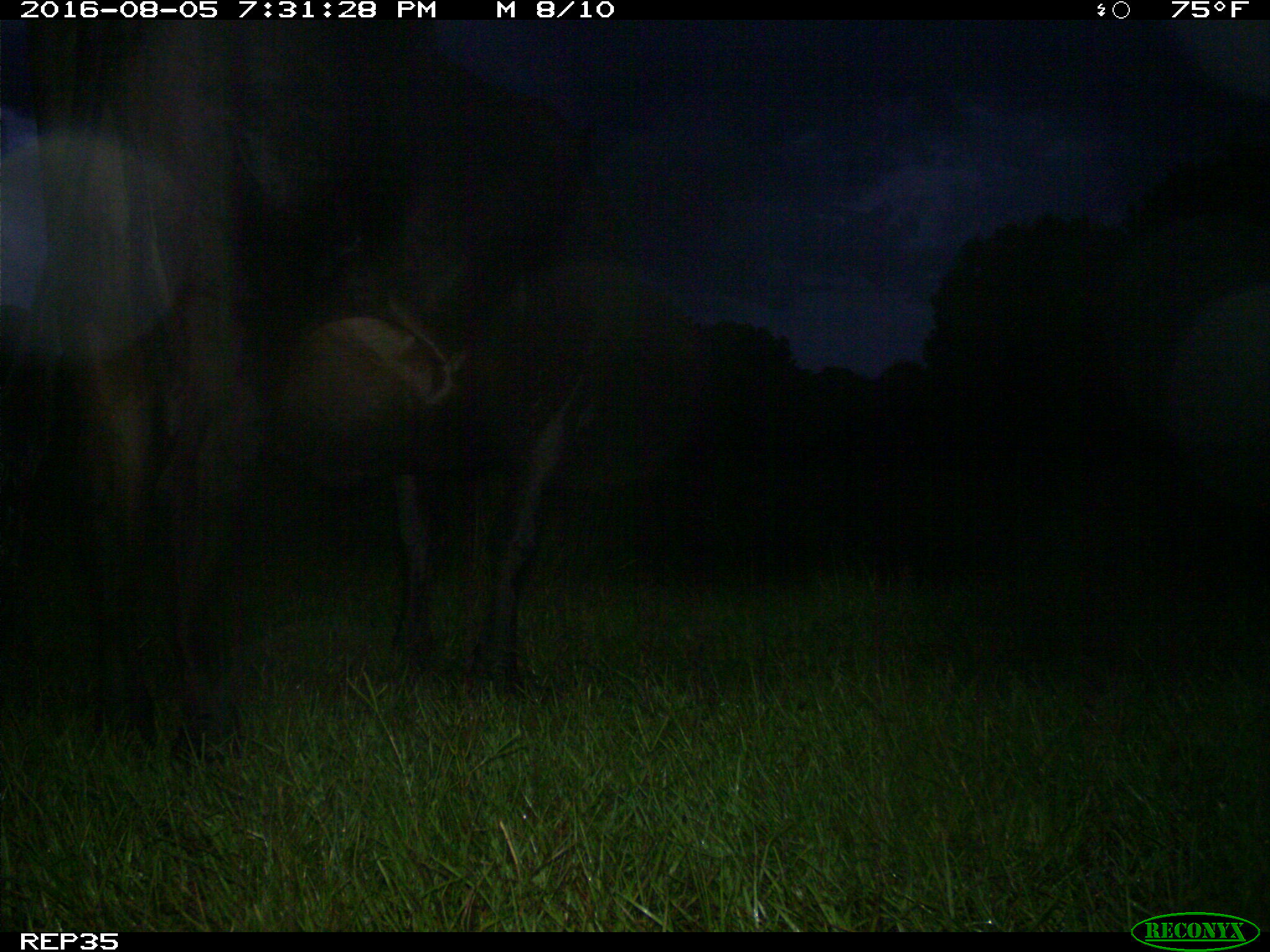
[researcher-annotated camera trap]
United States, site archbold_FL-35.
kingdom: Animalia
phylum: Chordata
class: Mammalia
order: Artiodactyla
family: Bovidae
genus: Bos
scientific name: Bos taurus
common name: domestic cow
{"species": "Bos taurus (domestic cow)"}